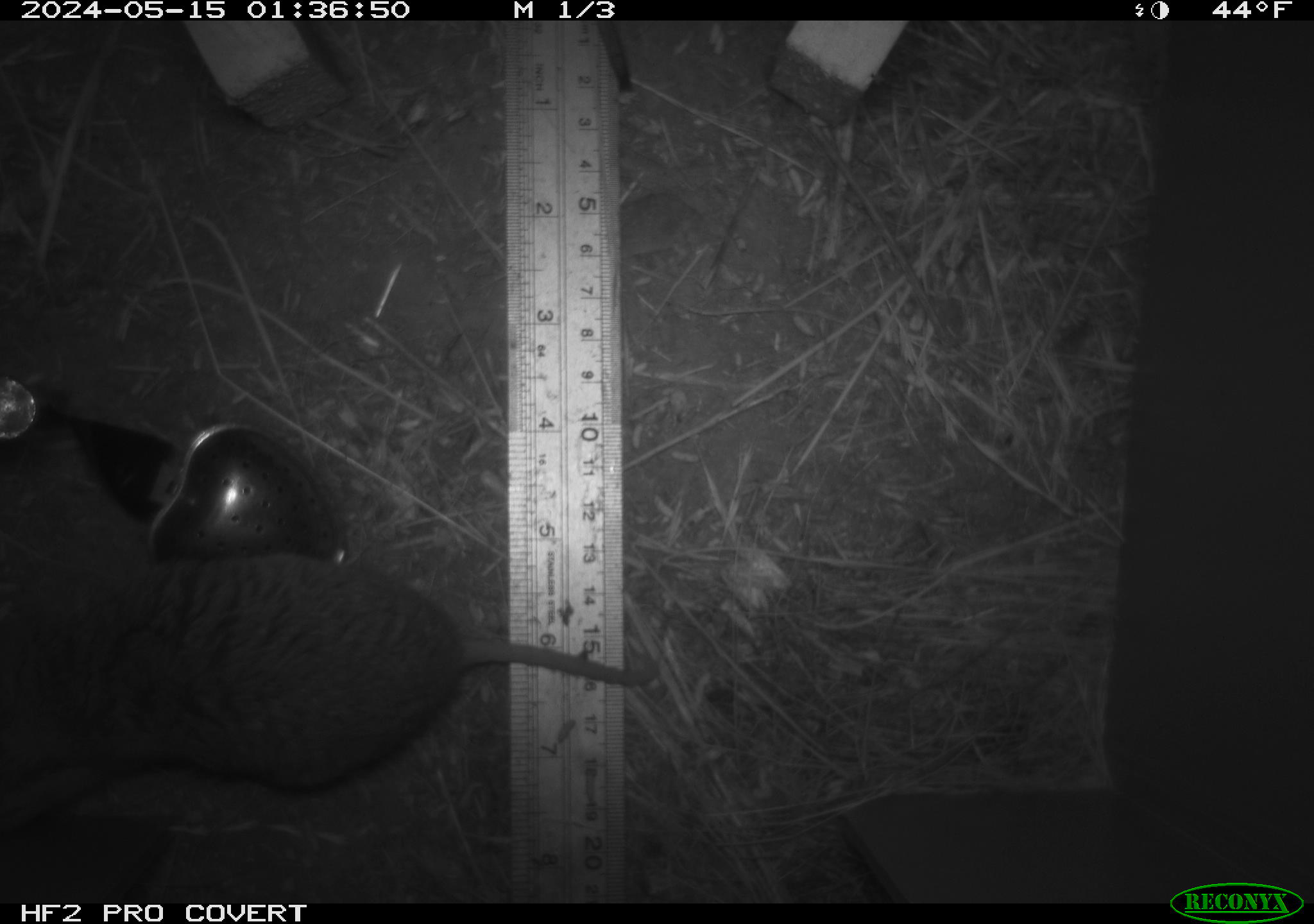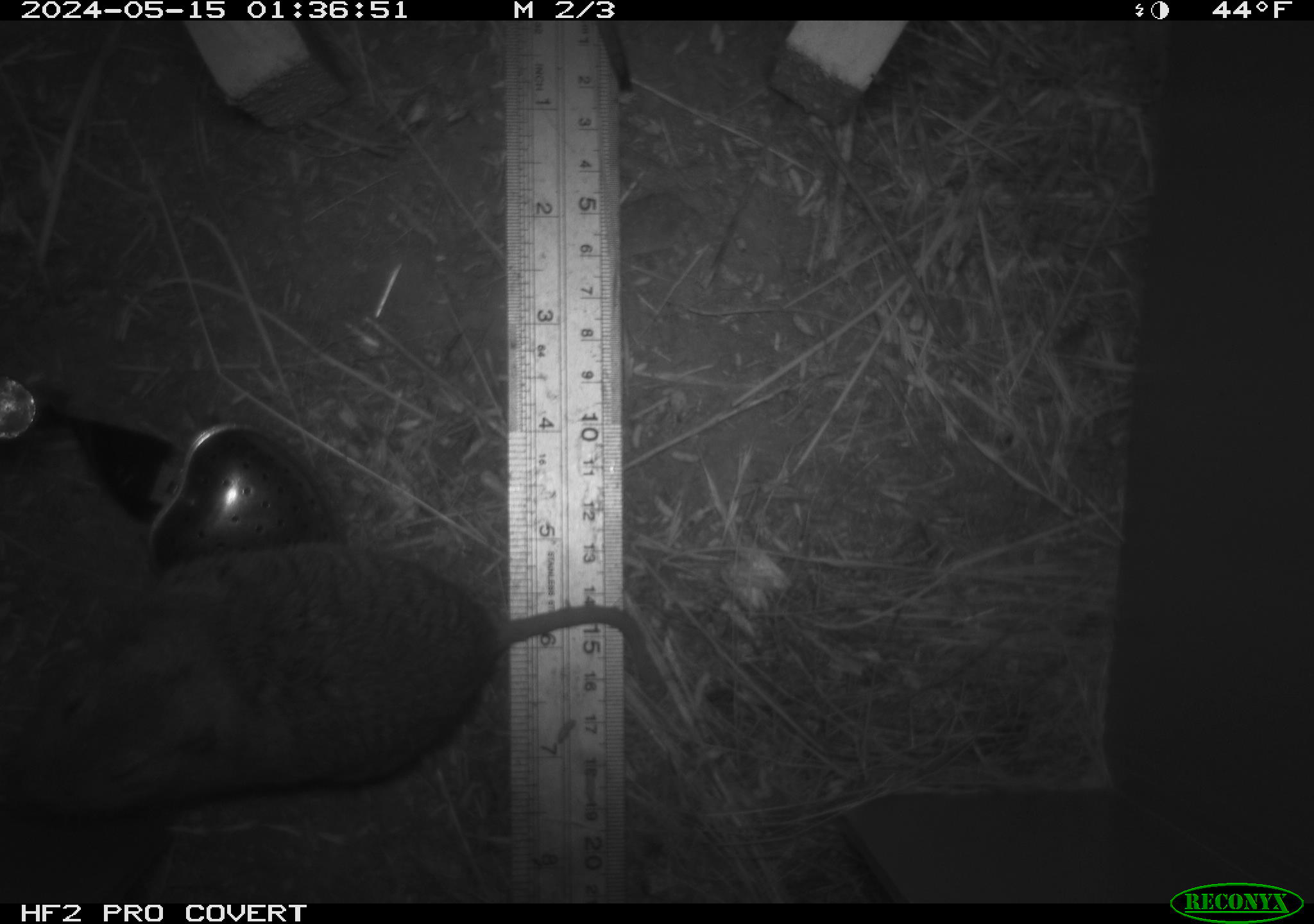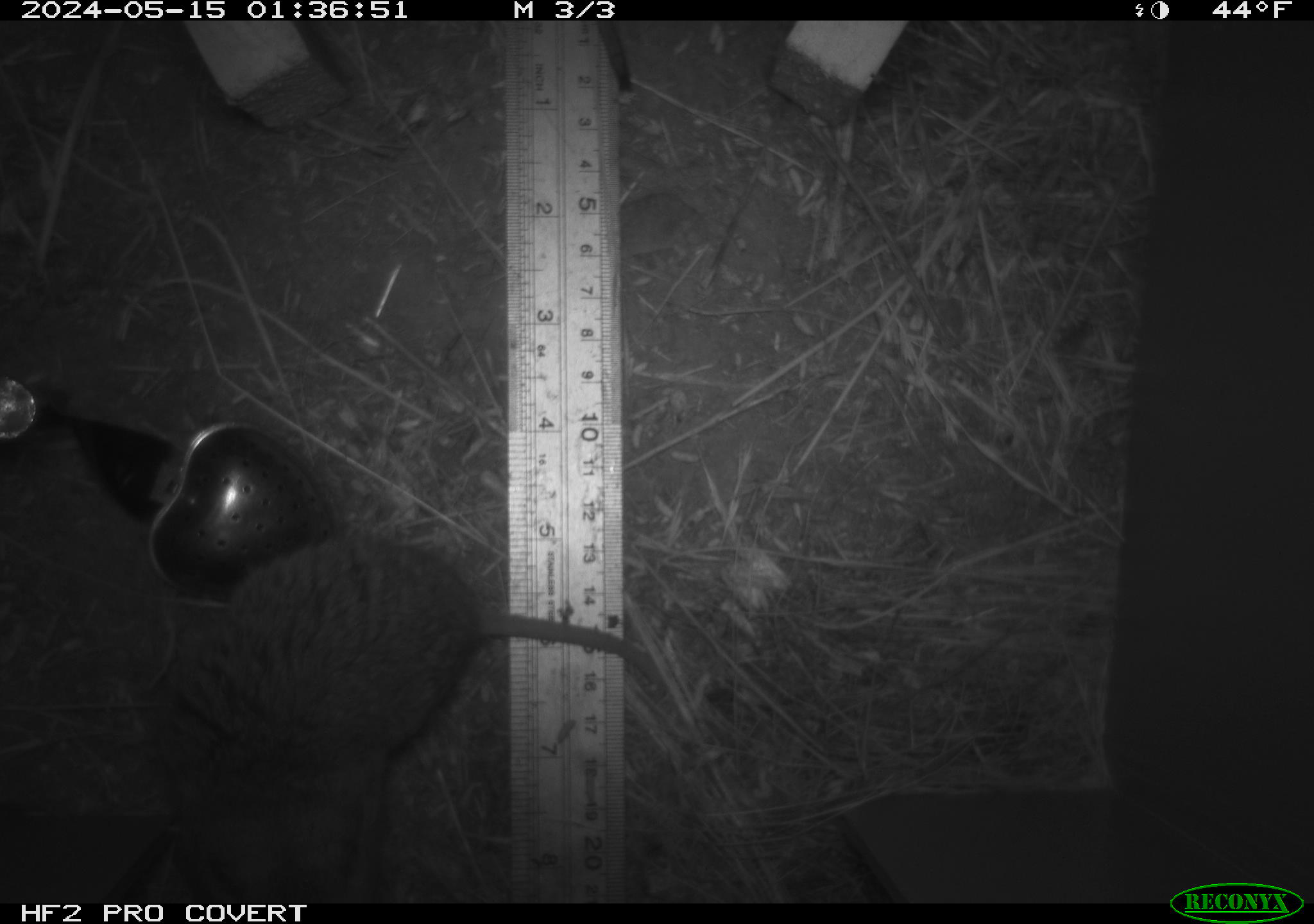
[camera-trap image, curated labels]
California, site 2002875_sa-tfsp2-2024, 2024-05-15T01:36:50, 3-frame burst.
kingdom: Animalia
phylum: Chordata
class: Mammalia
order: Rodentia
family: Geomyidae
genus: Thomomys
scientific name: Thomomys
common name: smooth-toothed pocket gophers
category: thomomys species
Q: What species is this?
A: Thomomys species (smooth-toothed pocket gophers) (Thomomys).